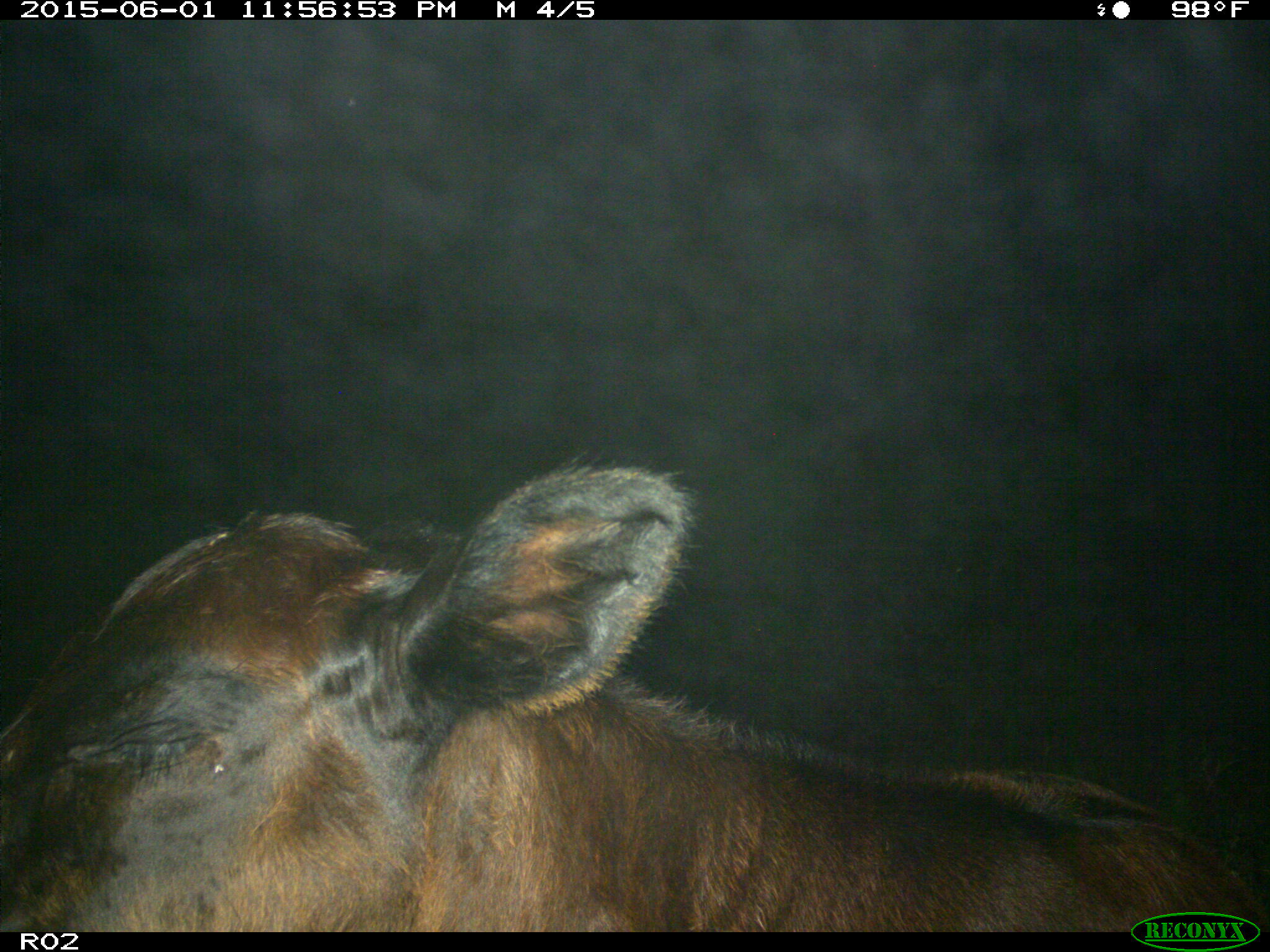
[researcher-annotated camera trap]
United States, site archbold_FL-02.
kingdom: Animalia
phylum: Chordata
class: Mammalia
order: Artiodactyla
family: Bovidae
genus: Bos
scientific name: Bos taurus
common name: domestic cow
Bos taurus (domestic cow).